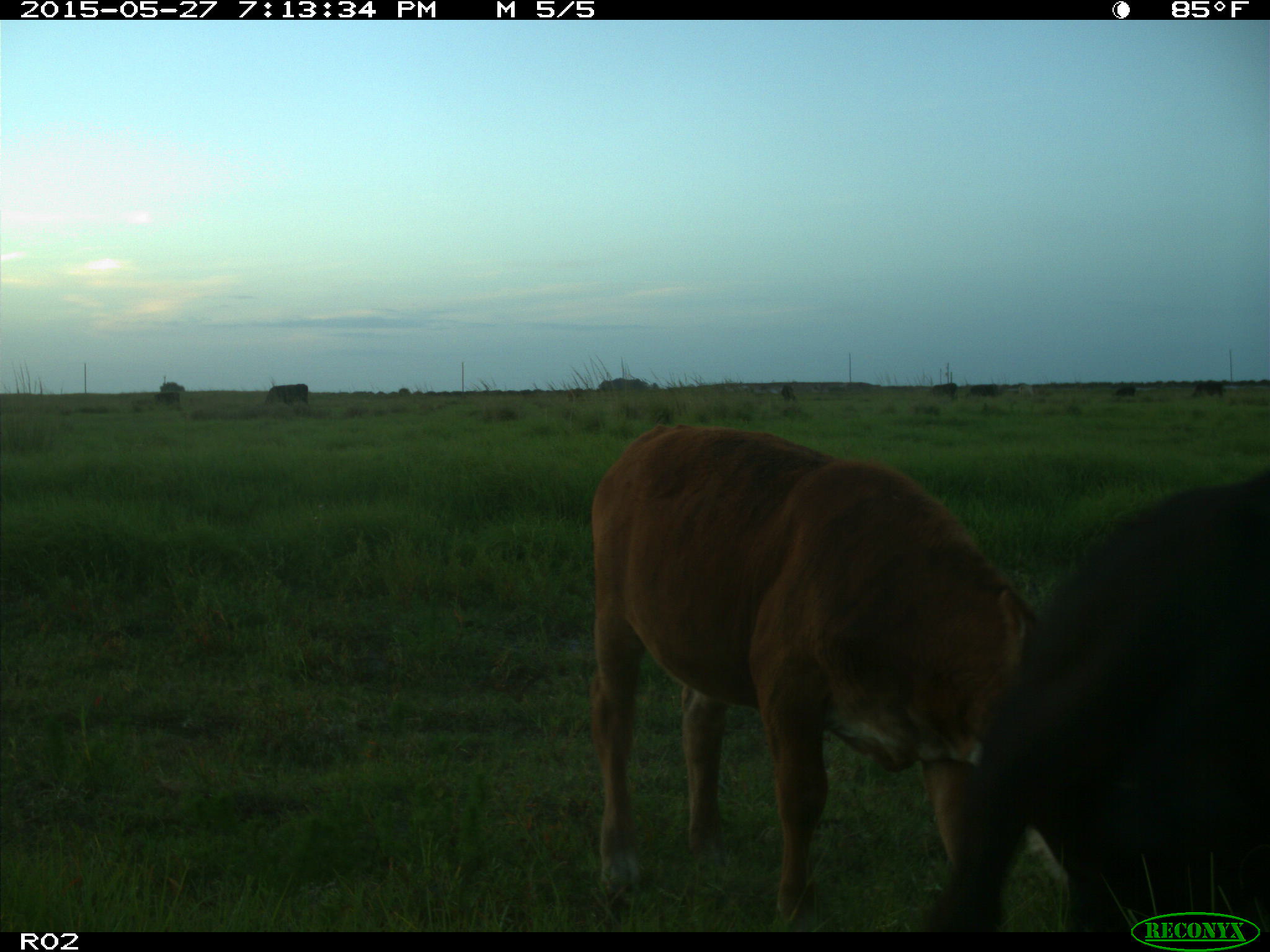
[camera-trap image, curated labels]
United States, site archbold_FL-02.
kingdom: Animalia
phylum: Chordata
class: Mammalia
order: Artiodactyla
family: Bovidae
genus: Bos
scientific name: Bos taurus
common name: domestic cow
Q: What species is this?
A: Bos taurus (domestic cow).